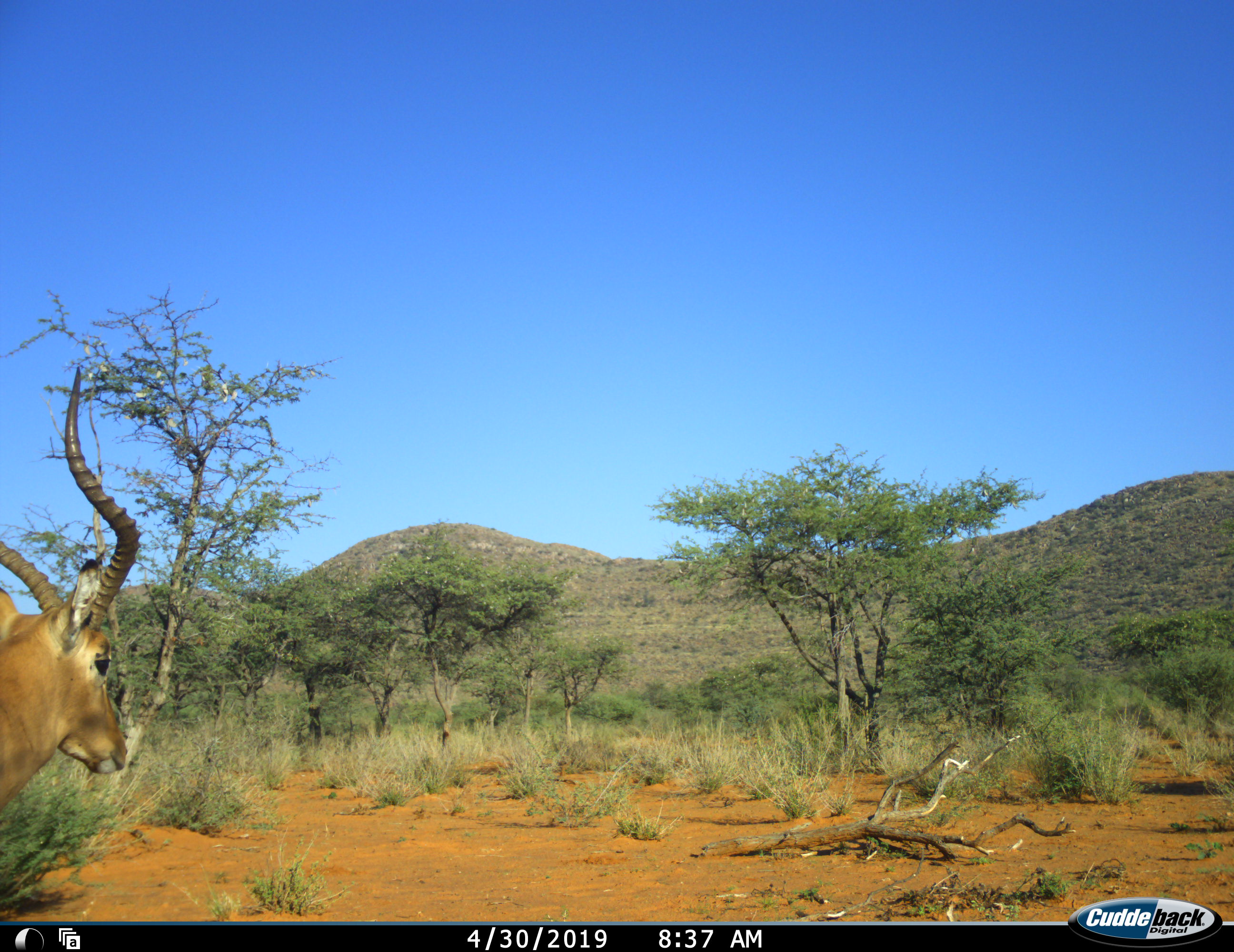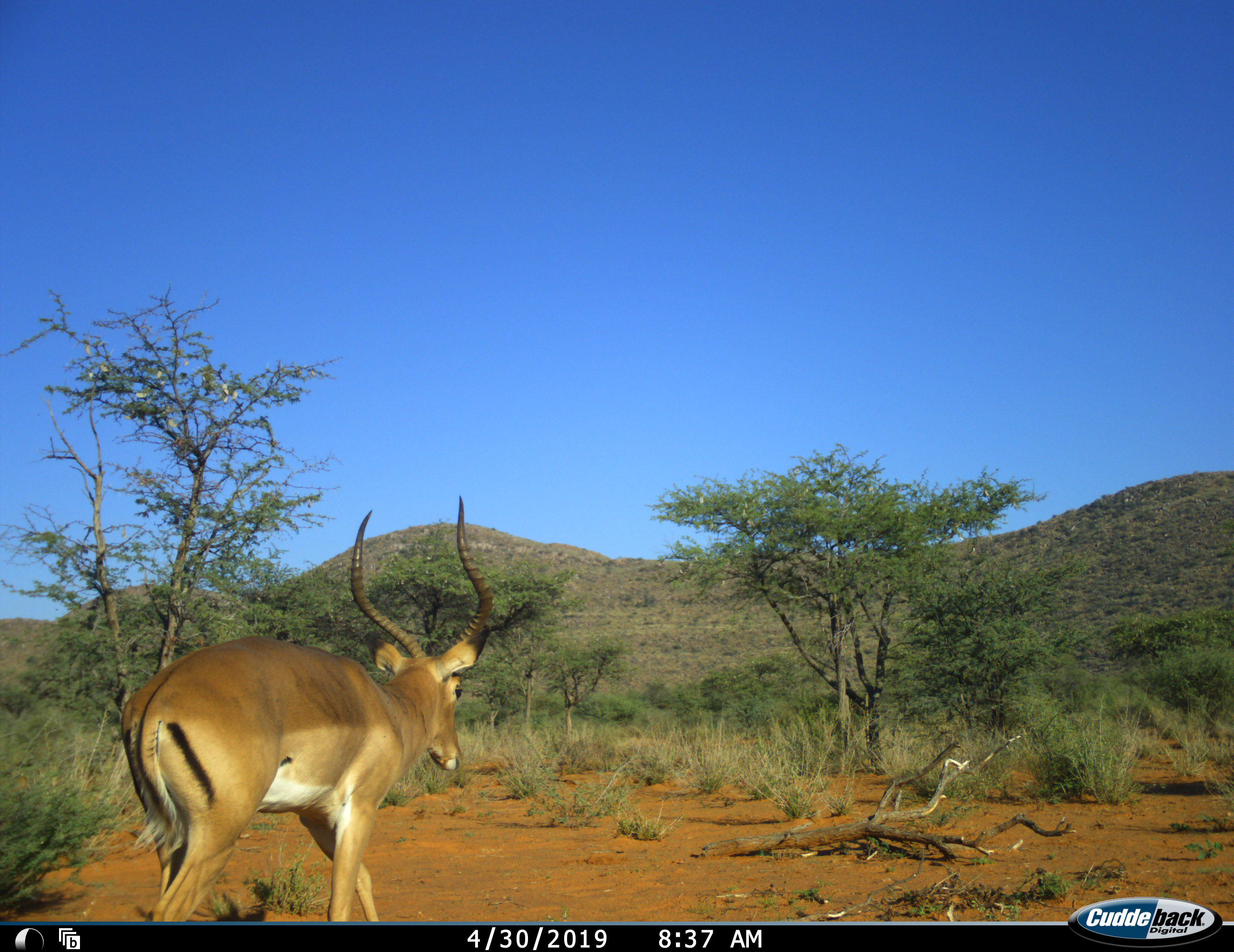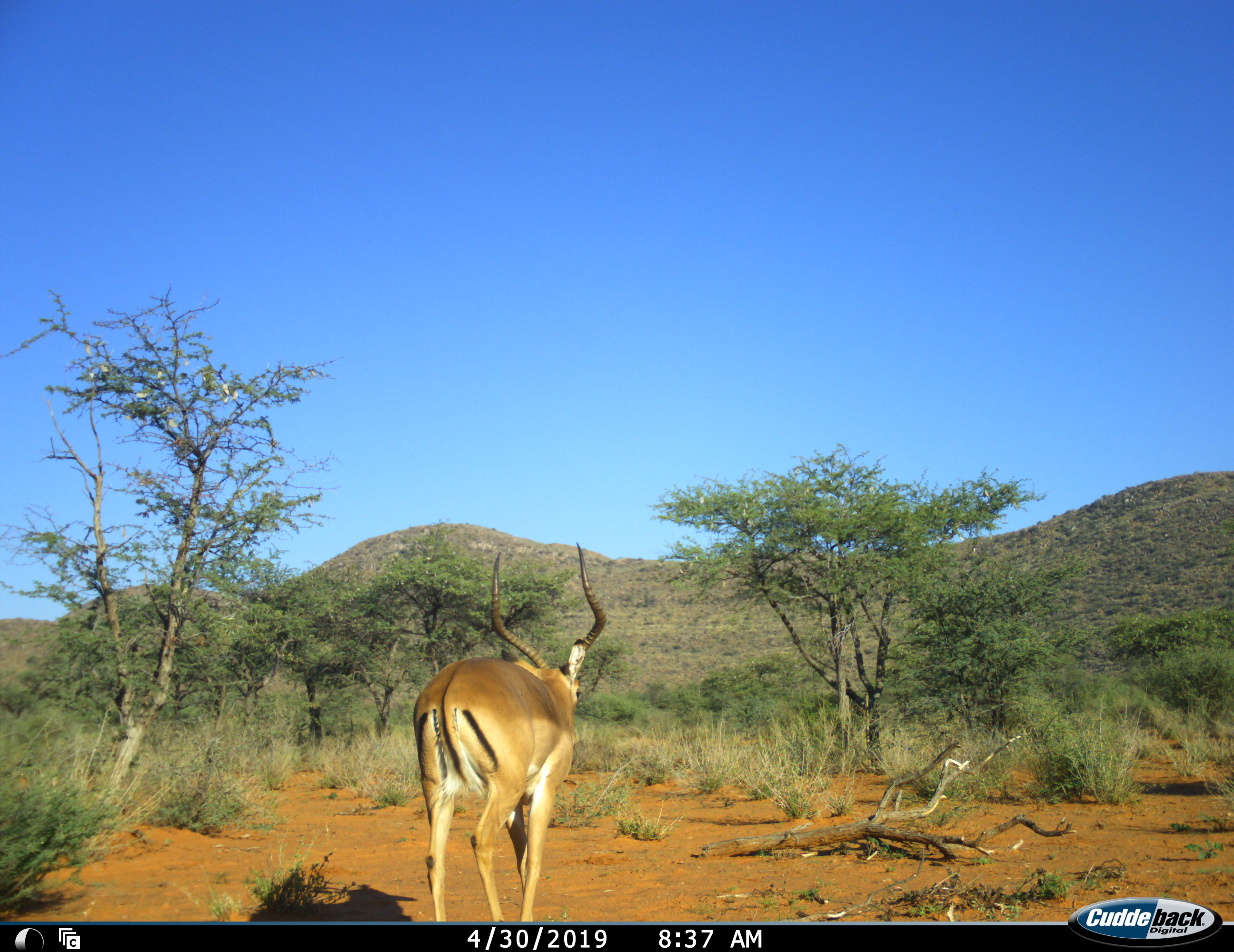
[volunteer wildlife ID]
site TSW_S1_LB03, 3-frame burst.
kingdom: Animalia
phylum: Chordata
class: Mammalia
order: Artiodactyla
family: Bovidae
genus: Aepyceros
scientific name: Aepyceros melampus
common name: impala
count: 1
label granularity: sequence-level